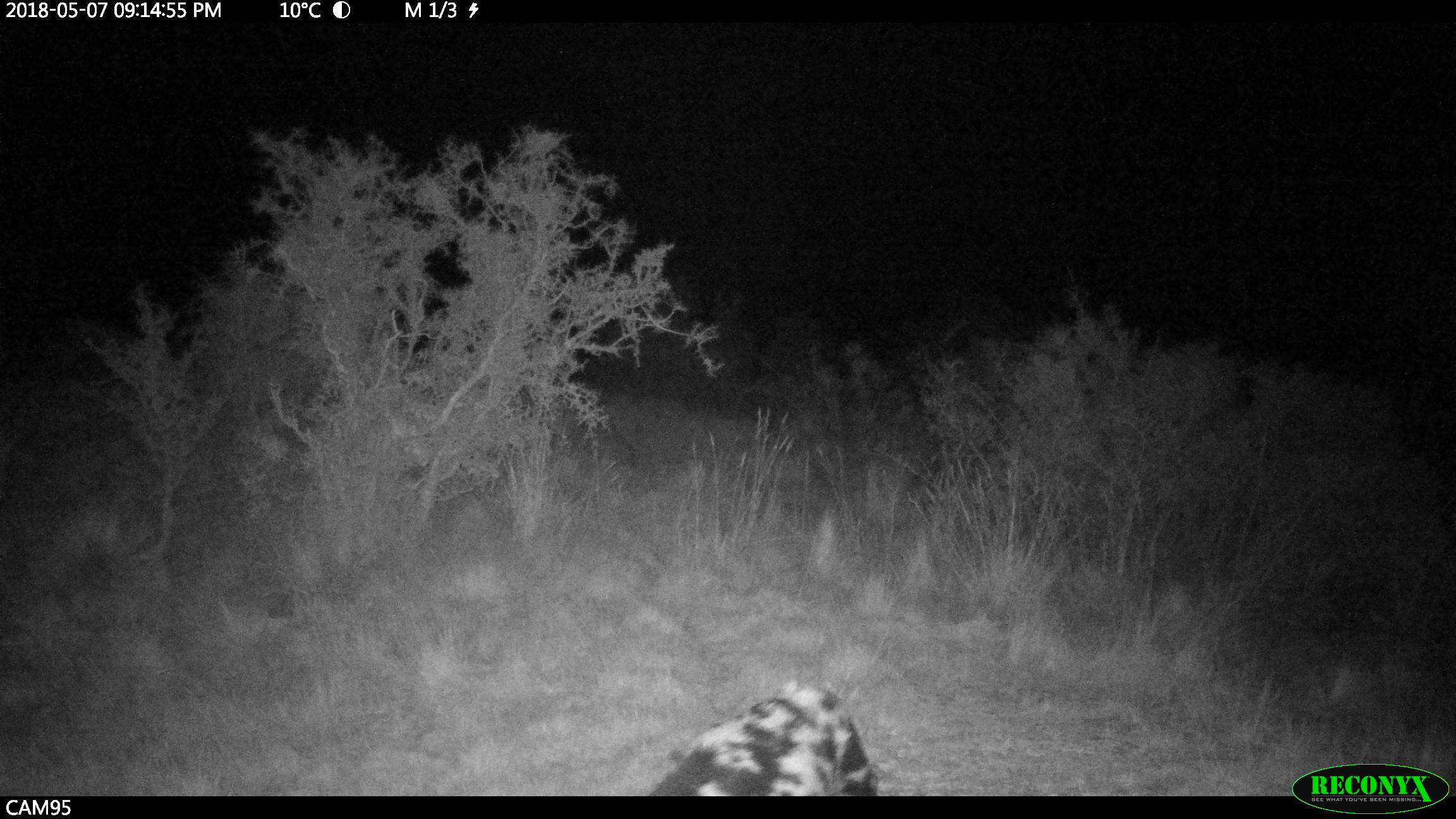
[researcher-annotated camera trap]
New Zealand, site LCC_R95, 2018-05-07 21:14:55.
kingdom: Animalia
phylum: Chordata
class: Mammalia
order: Artiodactyla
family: Suidae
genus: Sus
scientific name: Sus scrofa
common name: pig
Pig (Sus scrofa).